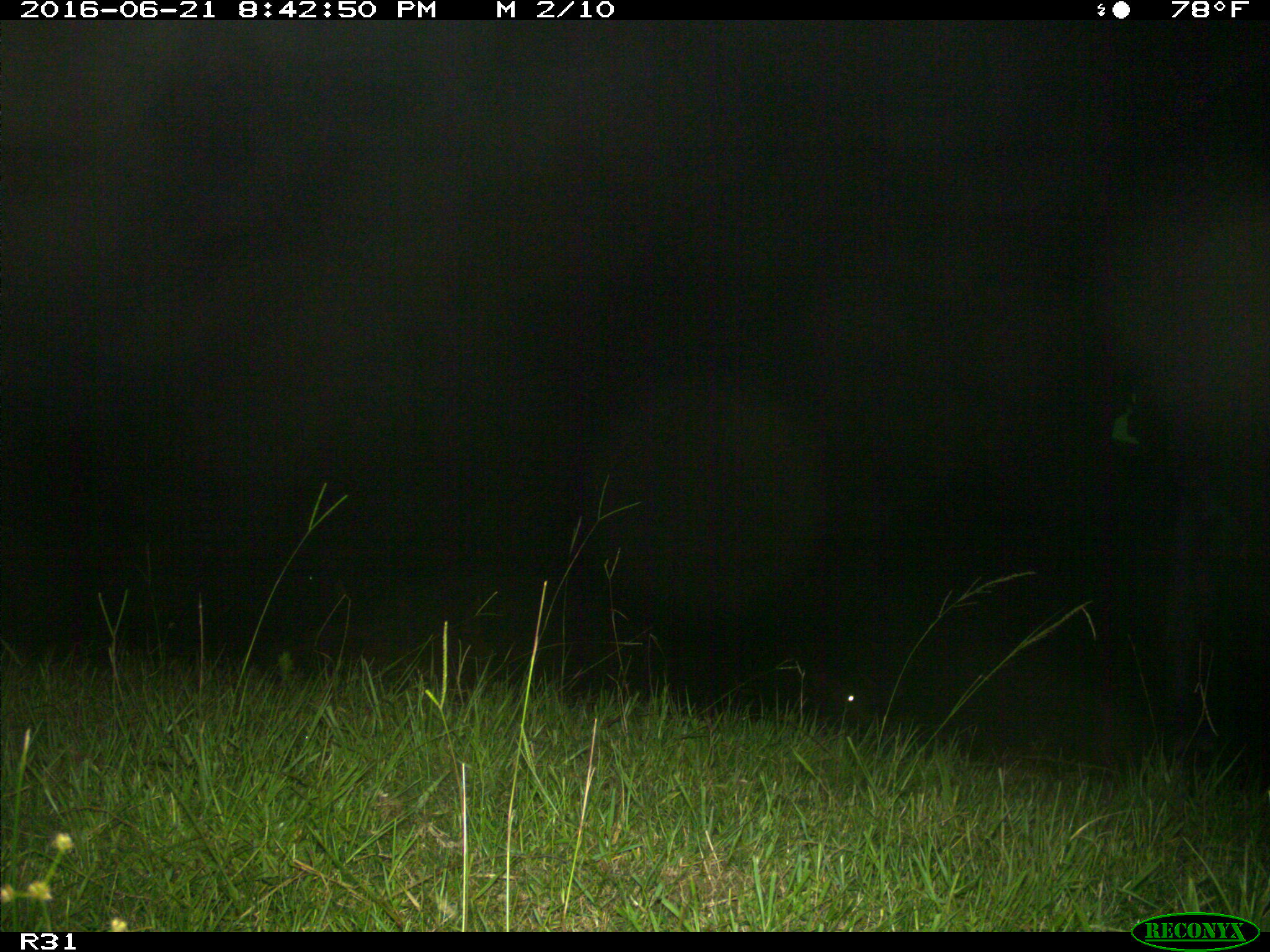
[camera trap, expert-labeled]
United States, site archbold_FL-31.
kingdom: Animalia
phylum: Chordata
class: Mammalia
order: Artiodactyla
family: Bovidae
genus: Bos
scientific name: Bos taurus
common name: domestic cow